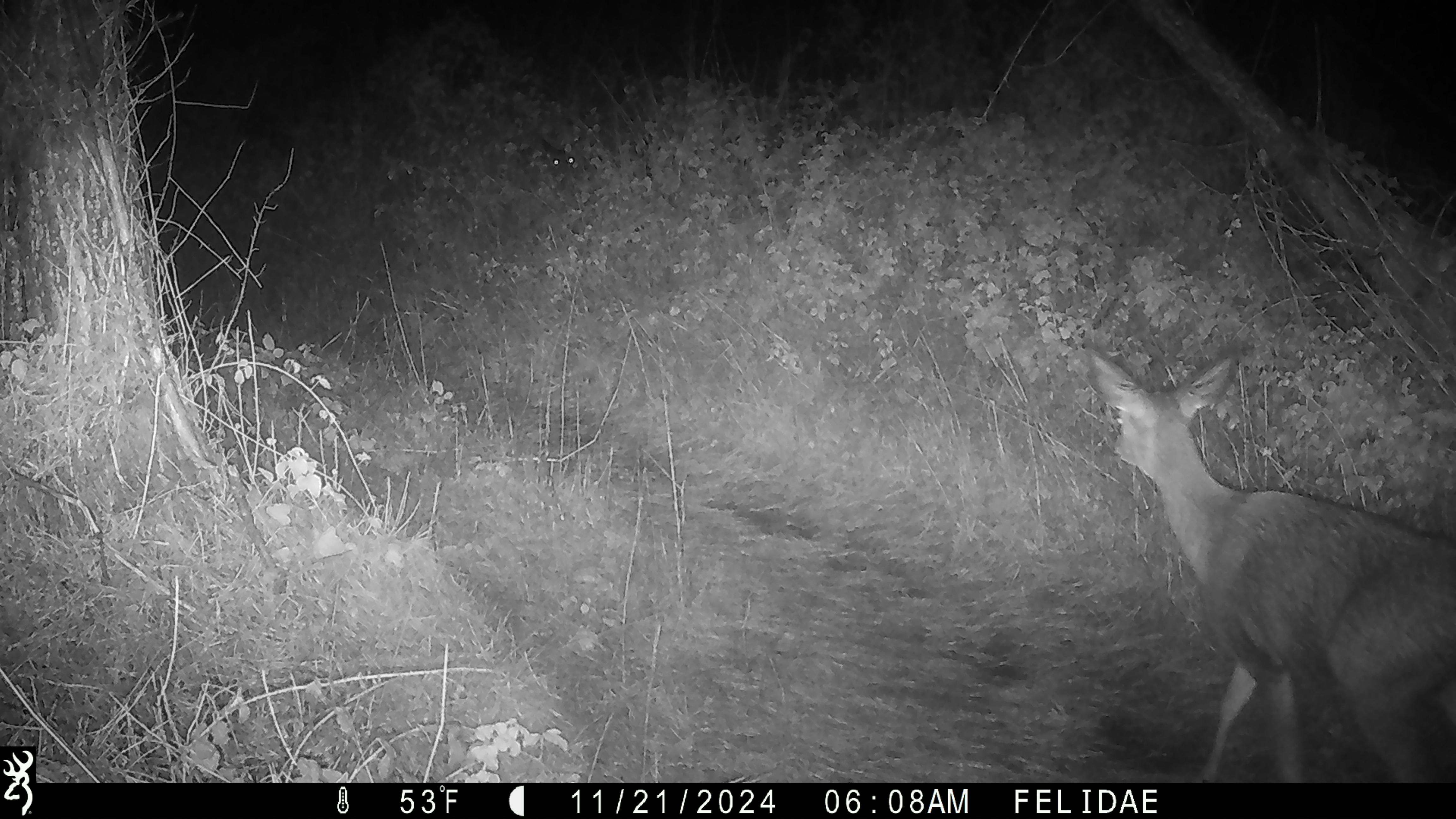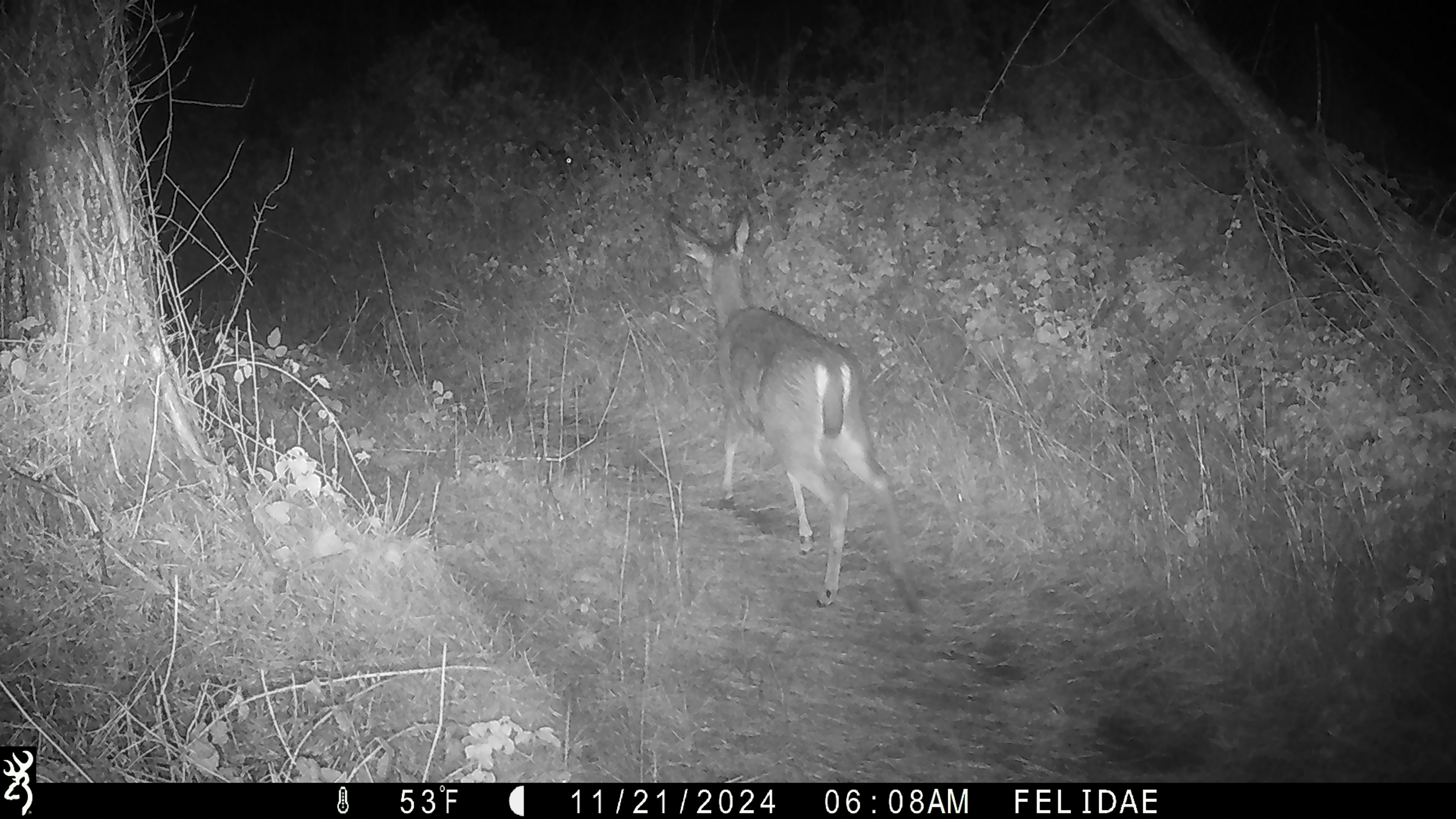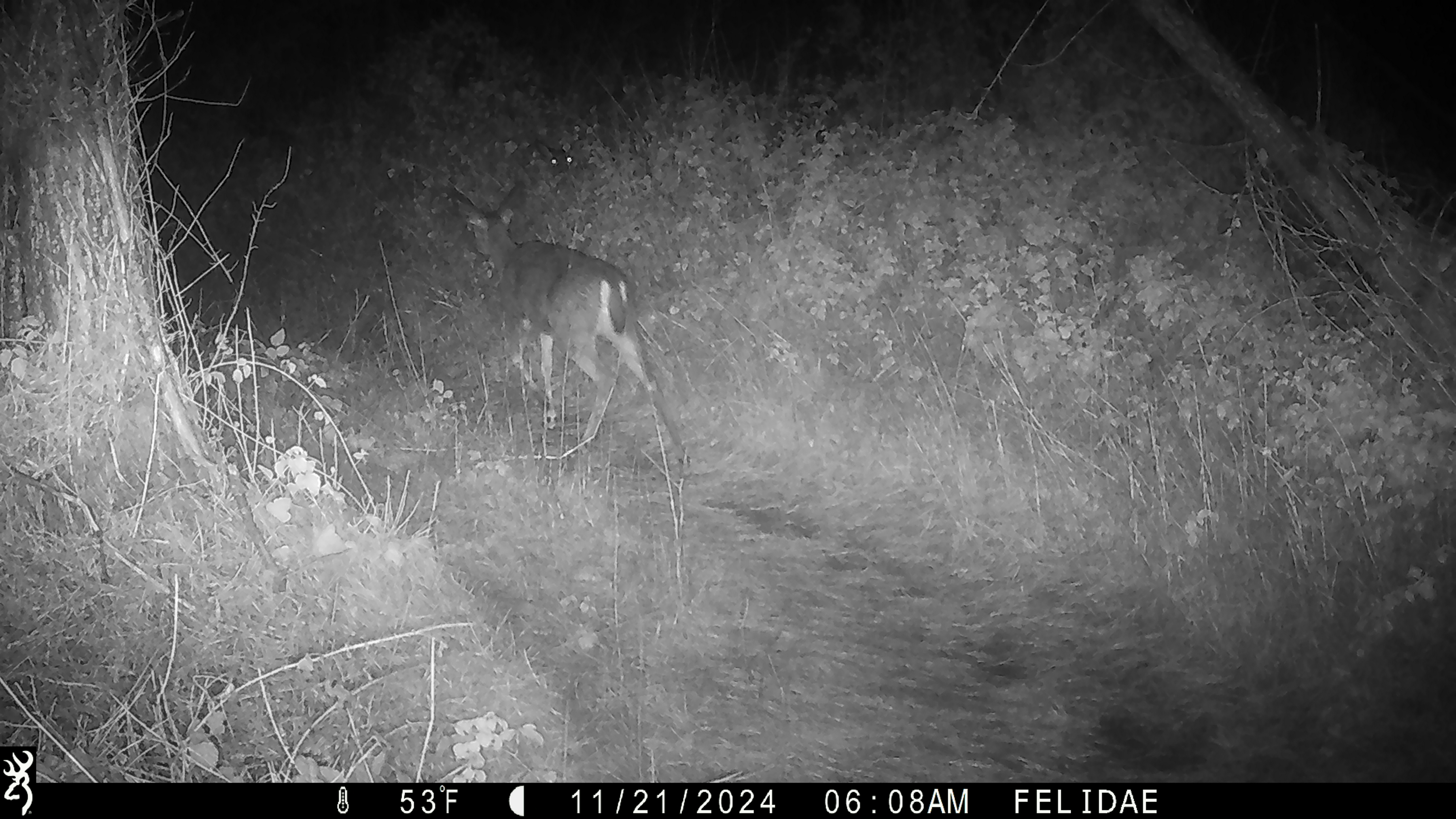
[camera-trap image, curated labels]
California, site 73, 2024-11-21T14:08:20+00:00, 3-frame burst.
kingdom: Animalia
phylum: Chordata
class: Mammalia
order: Artiodactyla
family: Cervidae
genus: Odocoileus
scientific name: Odocoileus hemionus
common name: mule deer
Mule deer (Odocoileus hemionus).